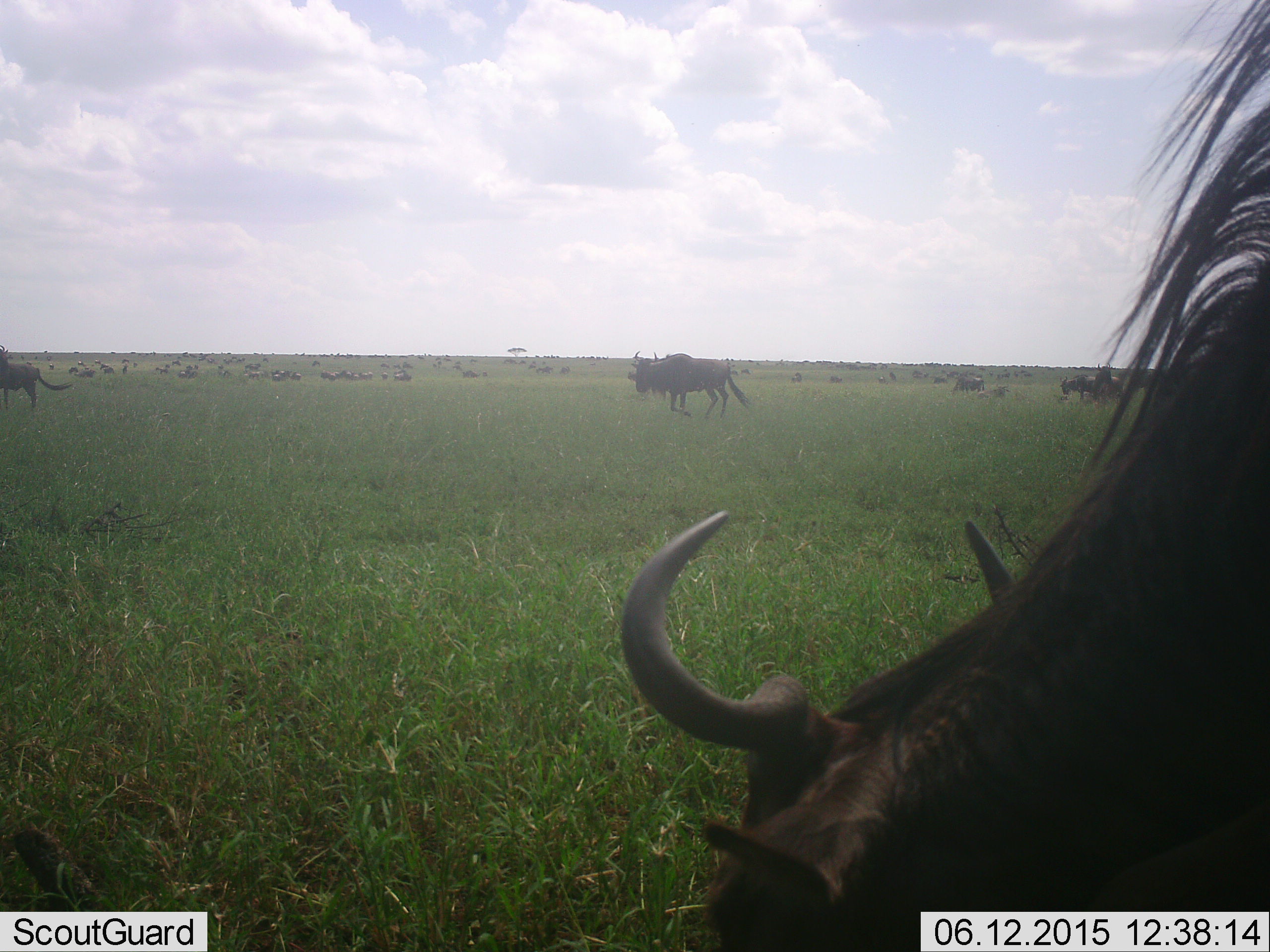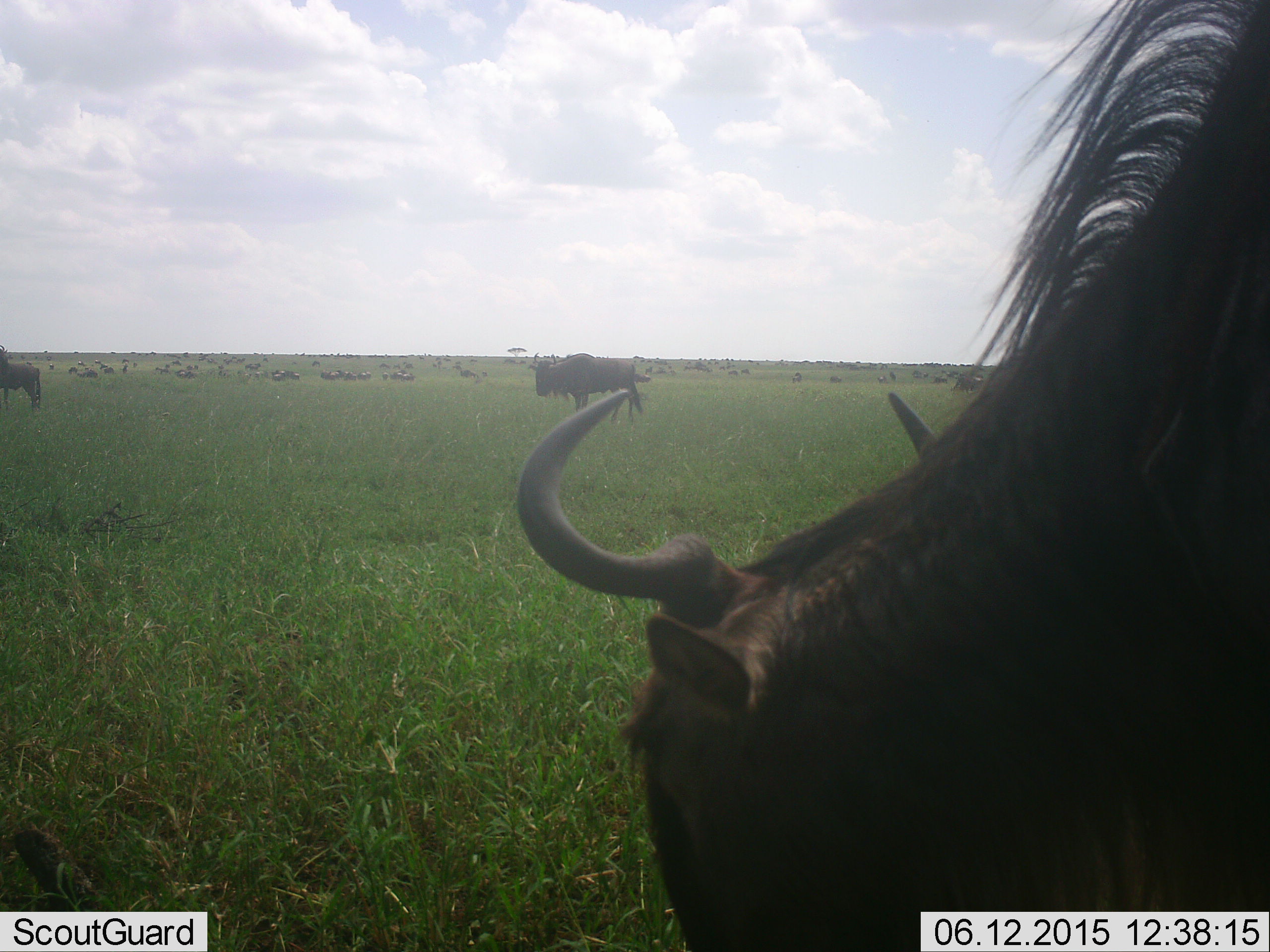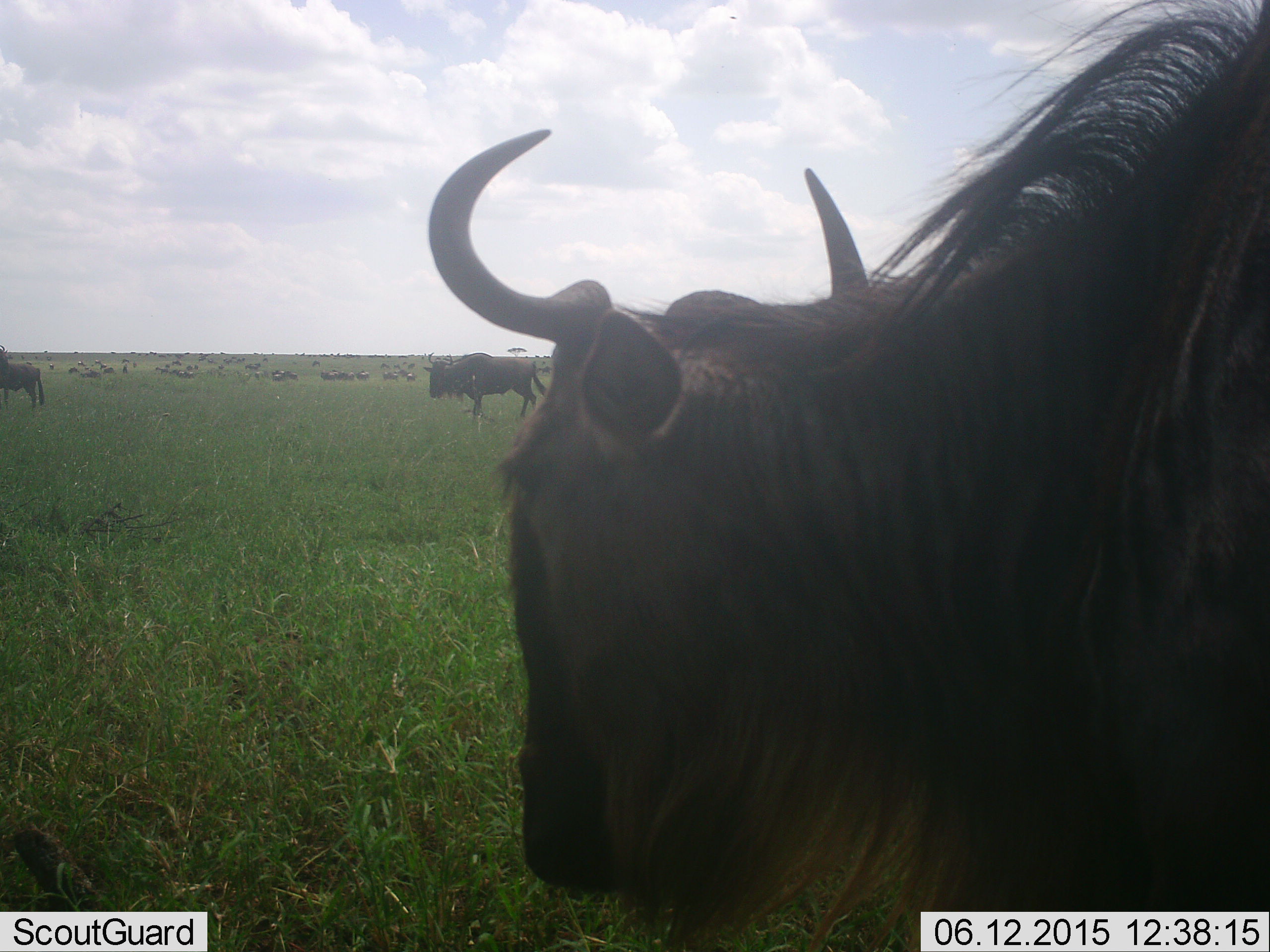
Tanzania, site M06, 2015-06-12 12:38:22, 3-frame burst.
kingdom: Animalia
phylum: Chordata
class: Mammalia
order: Artiodactyla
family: Bovidae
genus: Connochaetes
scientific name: Connochaetes taurinus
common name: blue wildebeest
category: wildebeest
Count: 51+.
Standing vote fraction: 80%.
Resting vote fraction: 10%.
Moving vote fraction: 90%.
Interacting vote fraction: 0%.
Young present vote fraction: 0%.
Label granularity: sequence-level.